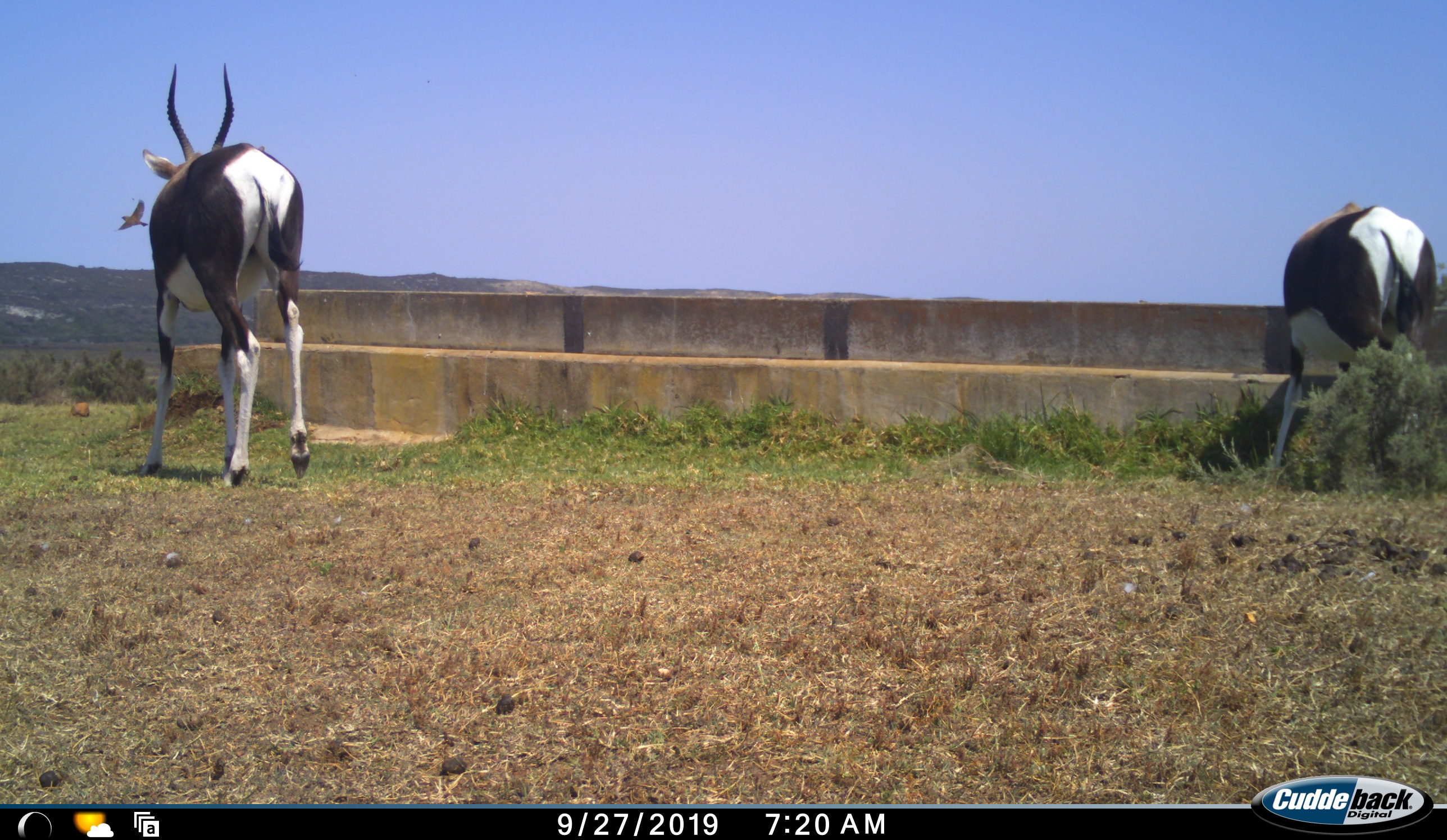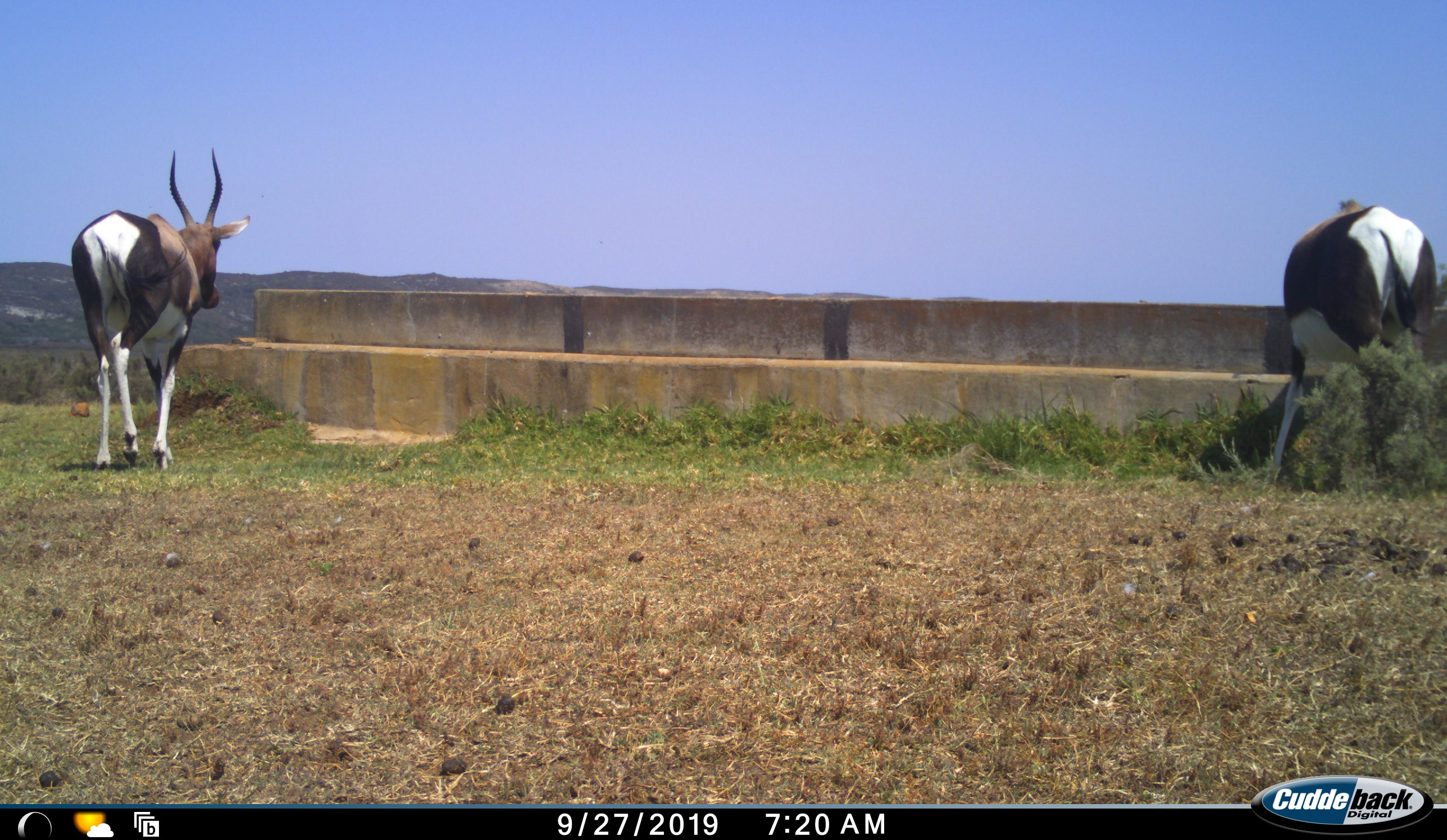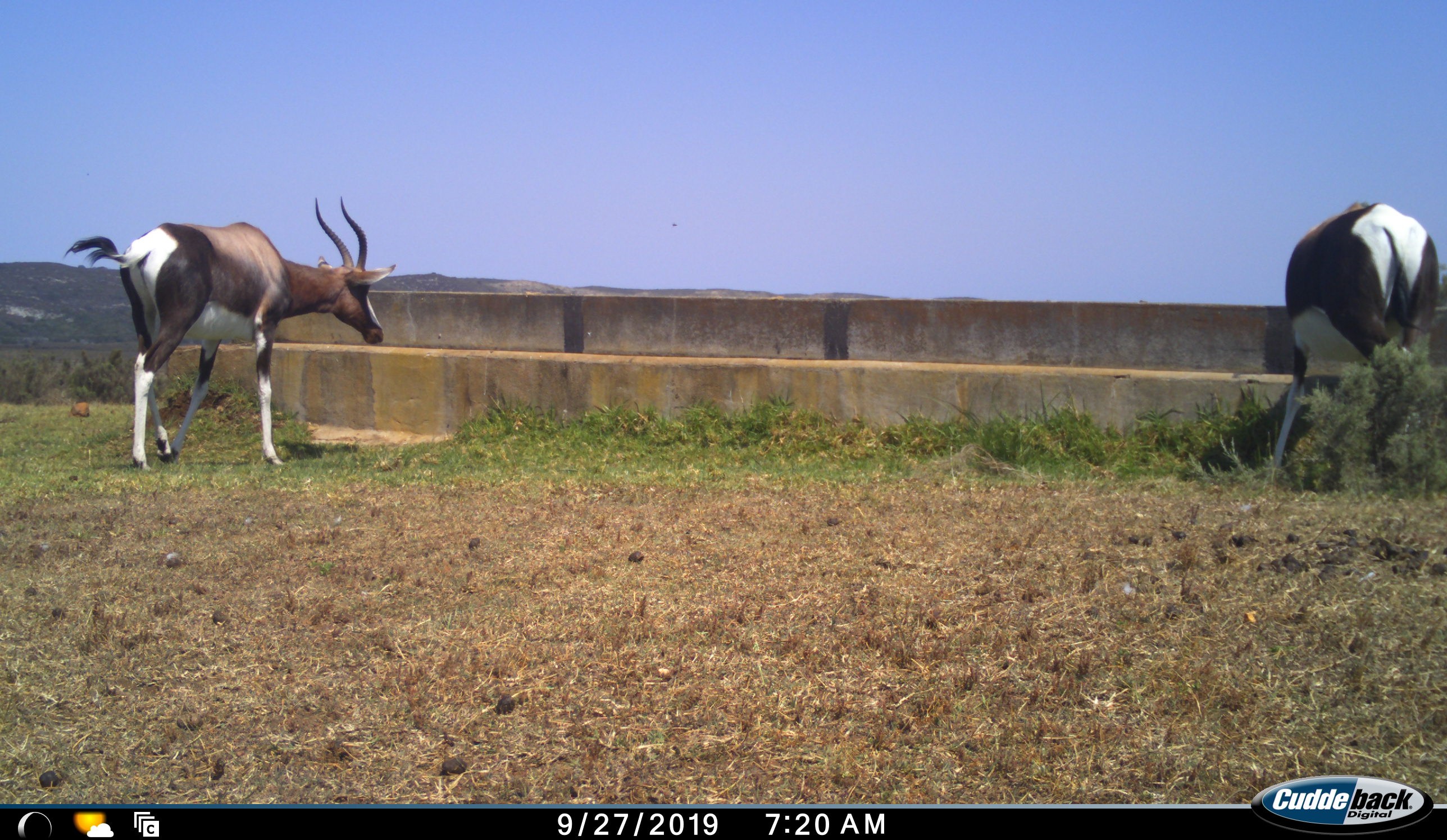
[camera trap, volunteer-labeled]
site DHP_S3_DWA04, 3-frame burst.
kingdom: Animalia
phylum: Chordata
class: Mammalia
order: Artiodactyla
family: Bovidae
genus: Damaliscus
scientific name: Damaliscus pygargus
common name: bontebok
Bontebok (Damaliscus pygargus), count 2. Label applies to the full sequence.